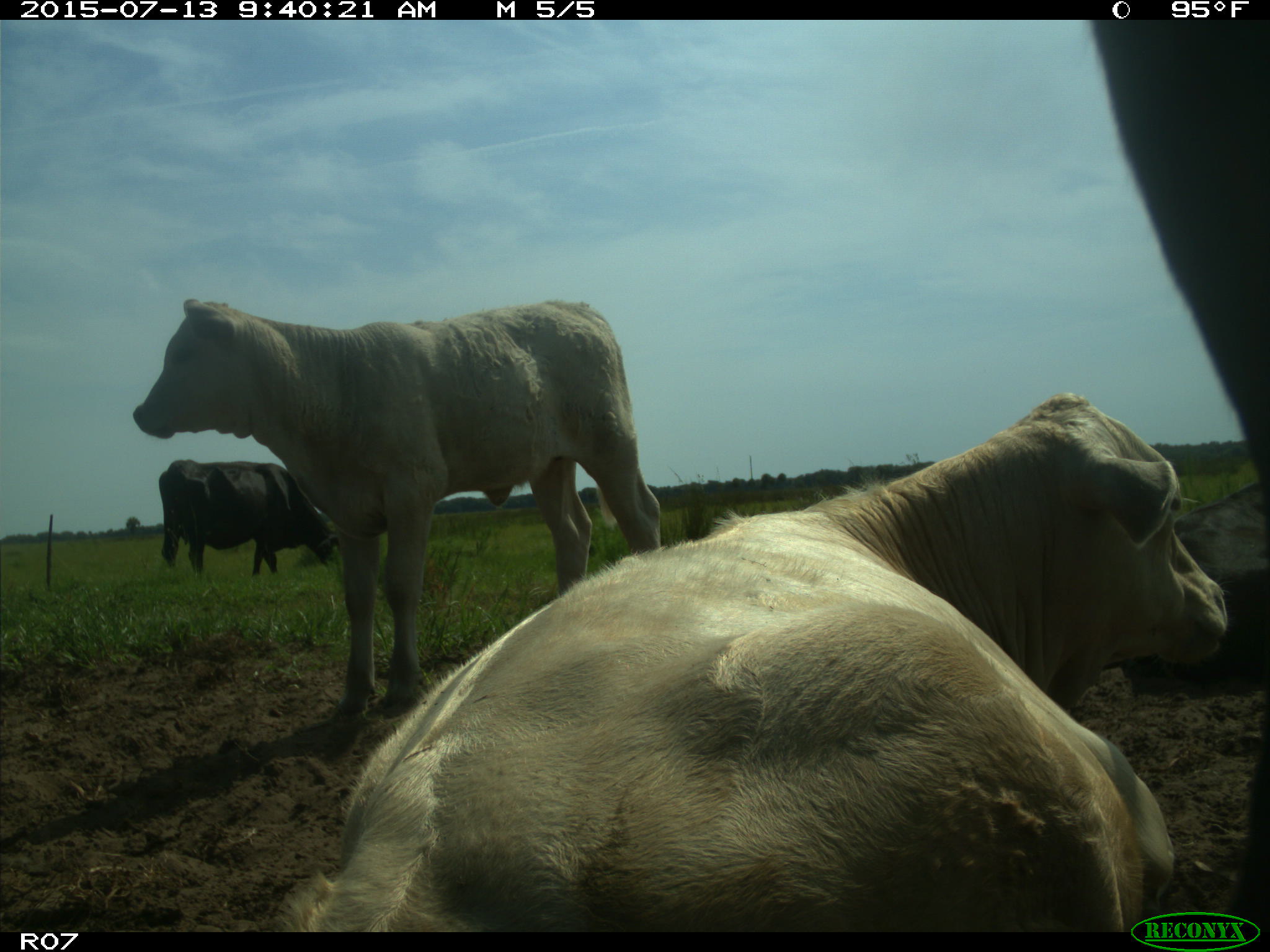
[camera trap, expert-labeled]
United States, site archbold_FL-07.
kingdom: Animalia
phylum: Chordata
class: Mammalia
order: Artiodactyla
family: Bovidae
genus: Bos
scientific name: Bos taurus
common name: domestic cow